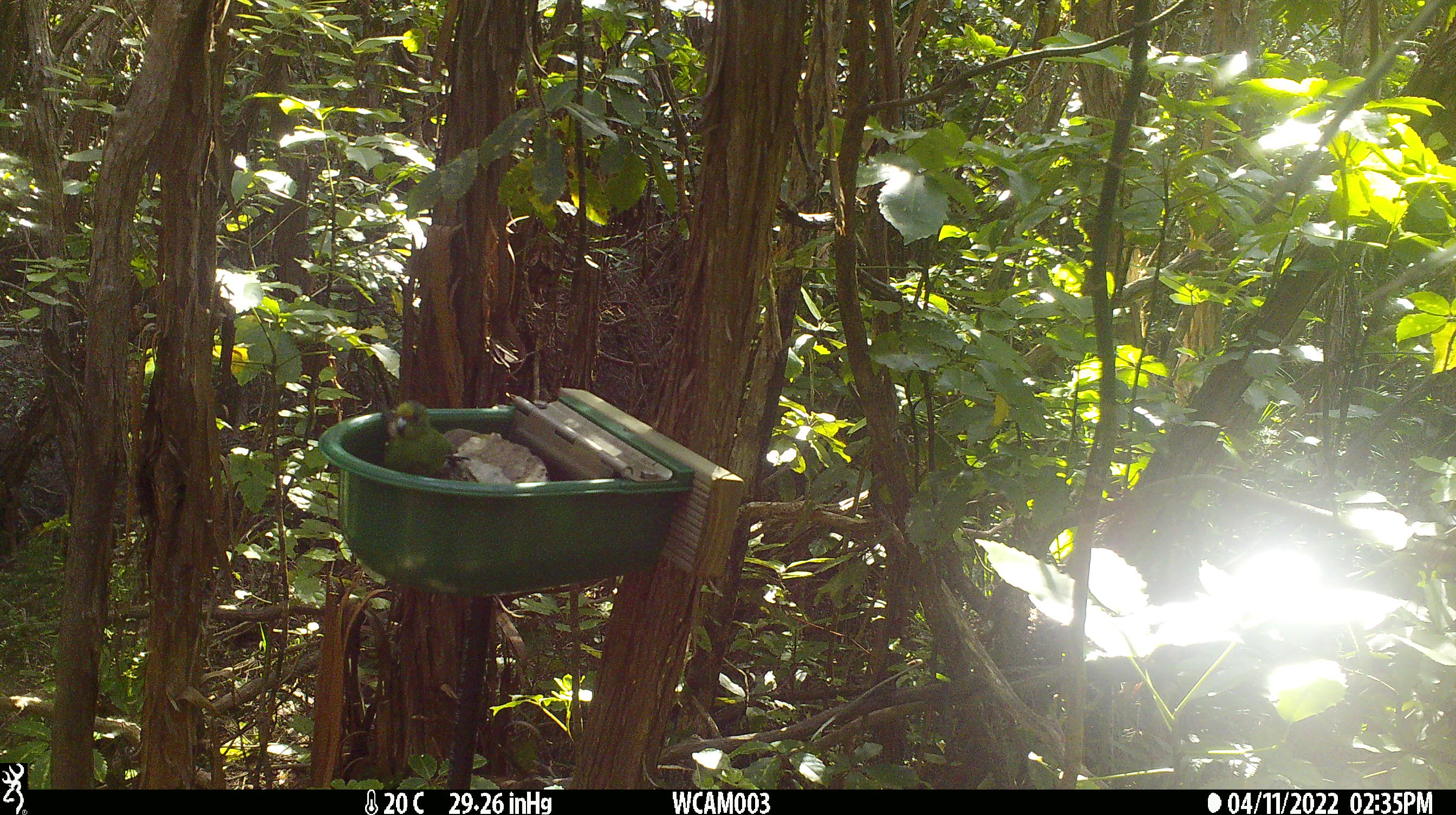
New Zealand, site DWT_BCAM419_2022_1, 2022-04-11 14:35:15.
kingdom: Animalia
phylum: Chordata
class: Aves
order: Psittaciformes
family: Psittaculidae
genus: Cyanoramphus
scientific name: Cyanoramphus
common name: parakeet